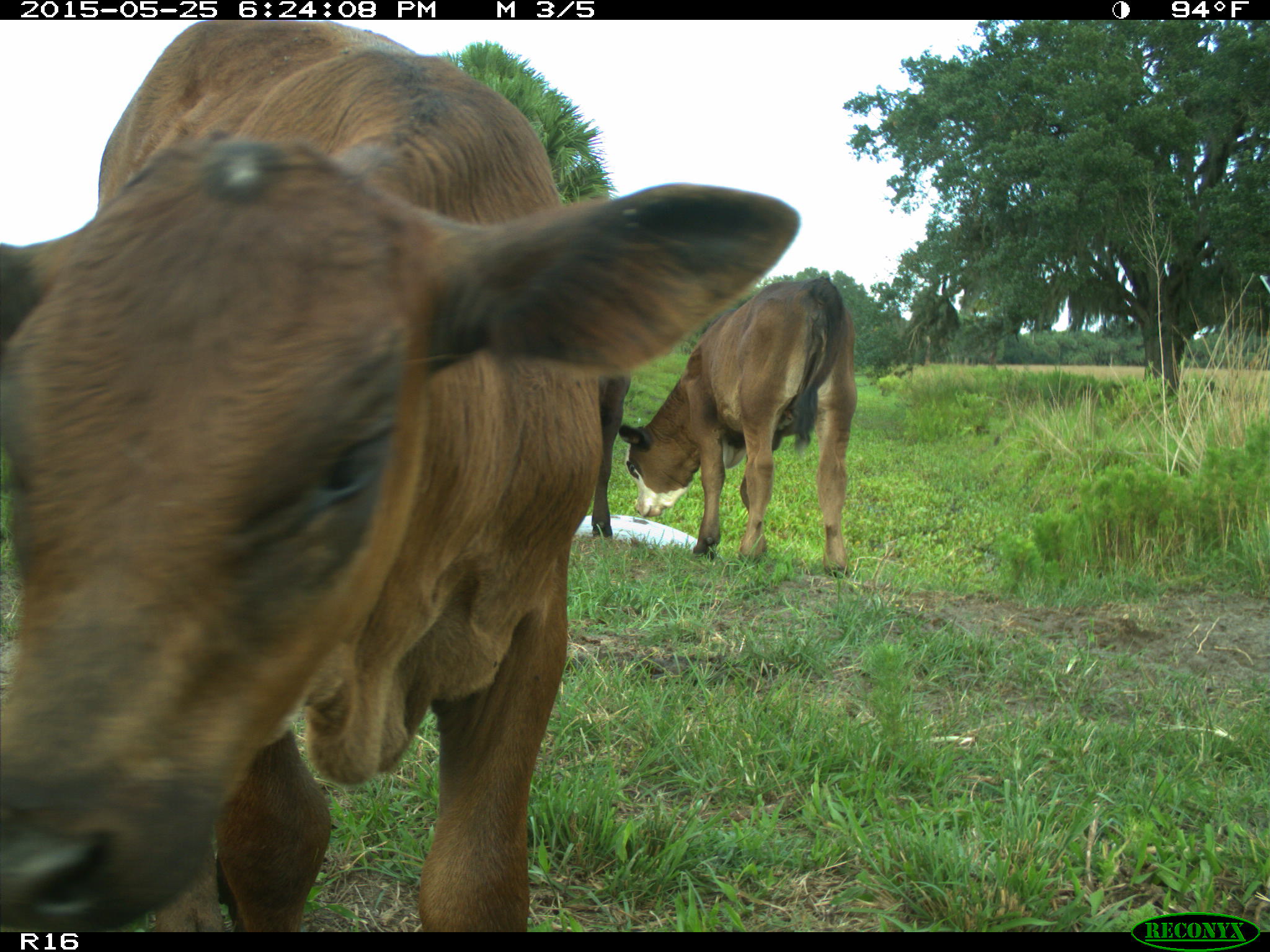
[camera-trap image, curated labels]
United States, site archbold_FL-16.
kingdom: Animalia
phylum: Chordata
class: Mammalia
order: Artiodactyla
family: Bovidae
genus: Bos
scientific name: Bos taurus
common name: domestic cow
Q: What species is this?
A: Bos taurus (domestic cow).